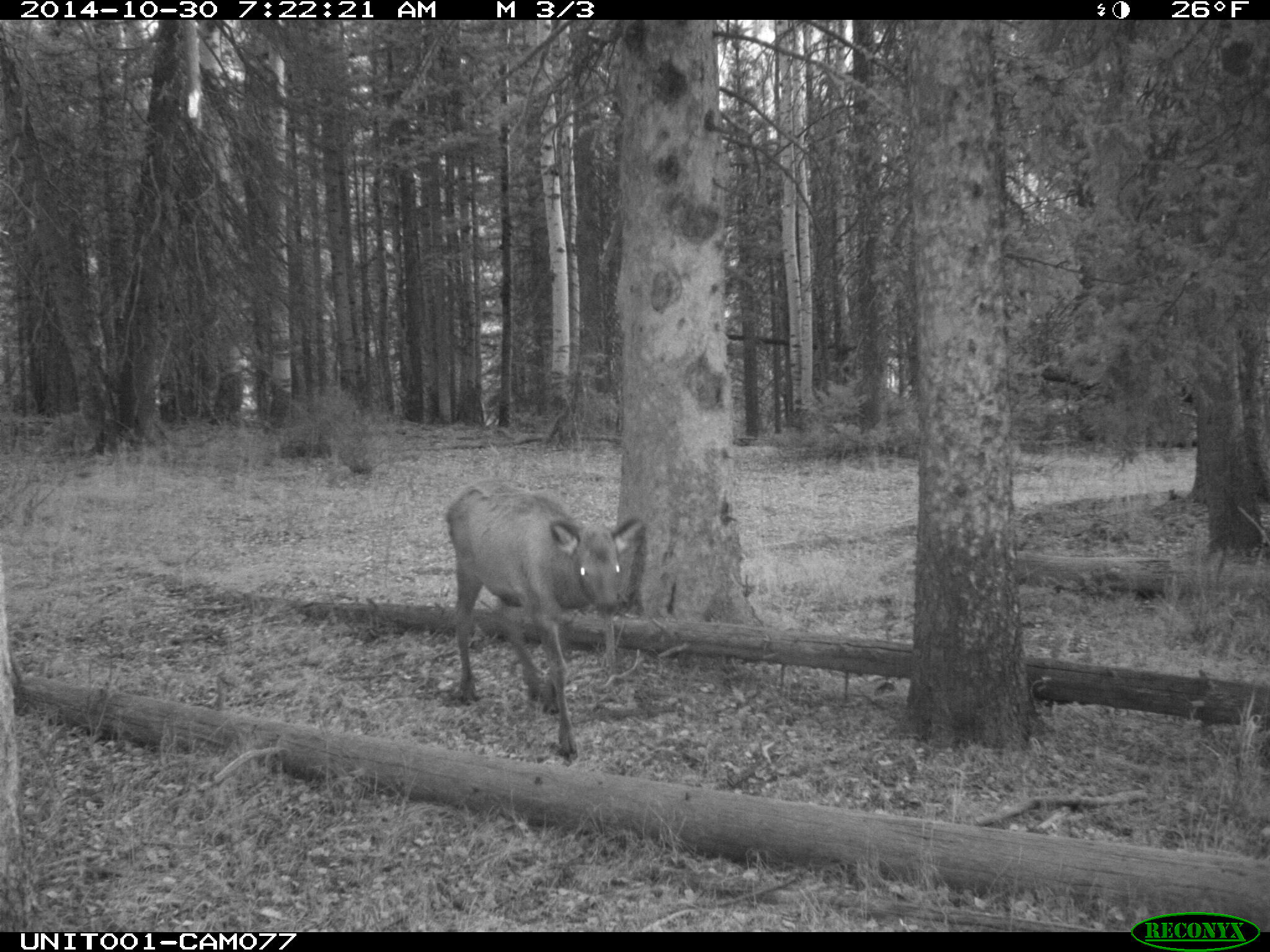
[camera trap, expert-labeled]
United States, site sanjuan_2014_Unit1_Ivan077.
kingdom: Animalia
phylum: Chordata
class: Mammalia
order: Artiodactyla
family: Cervidae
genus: Cervus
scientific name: Cervus elaphus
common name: red deer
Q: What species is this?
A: Cervus elaphus (red deer).